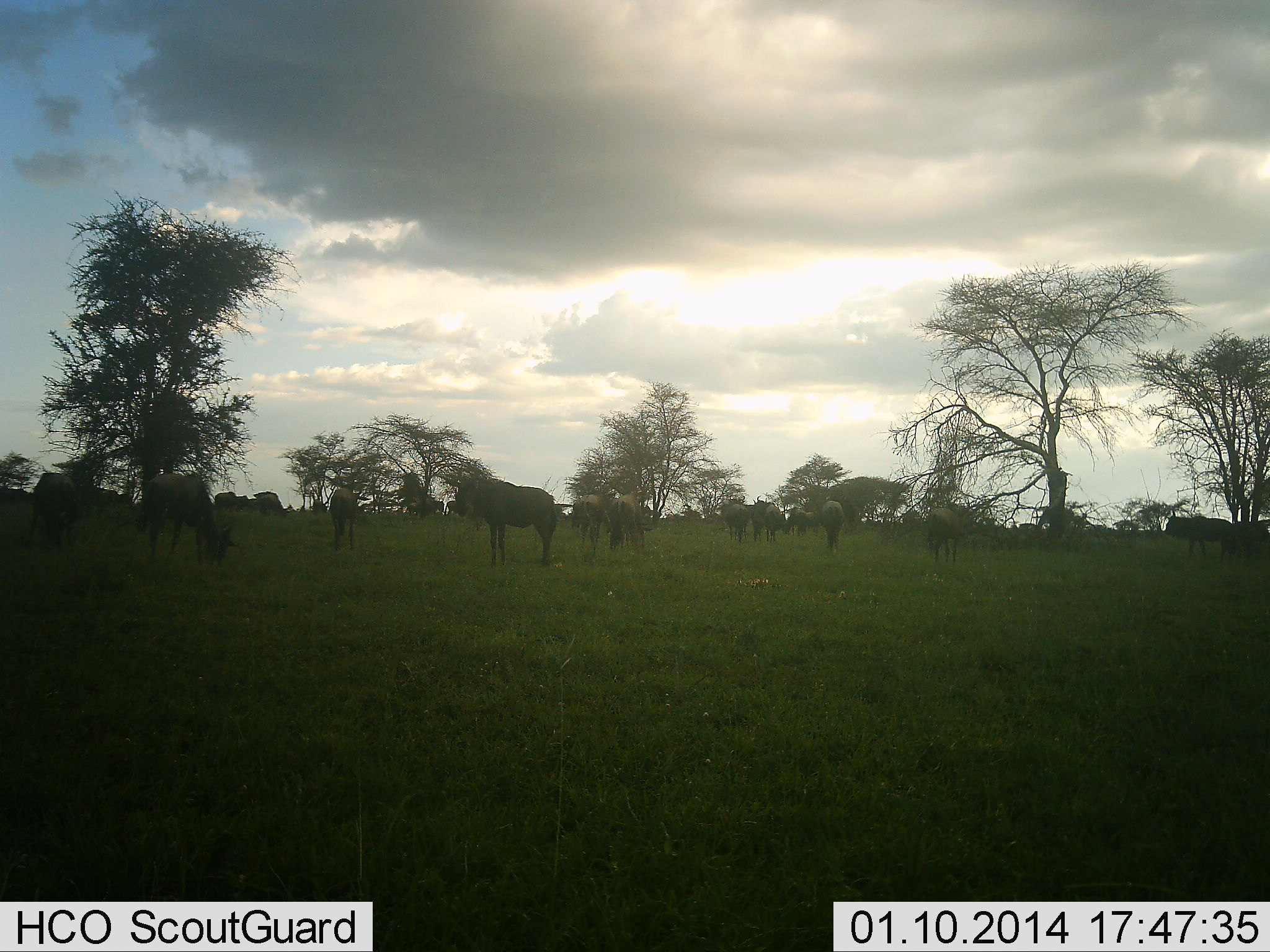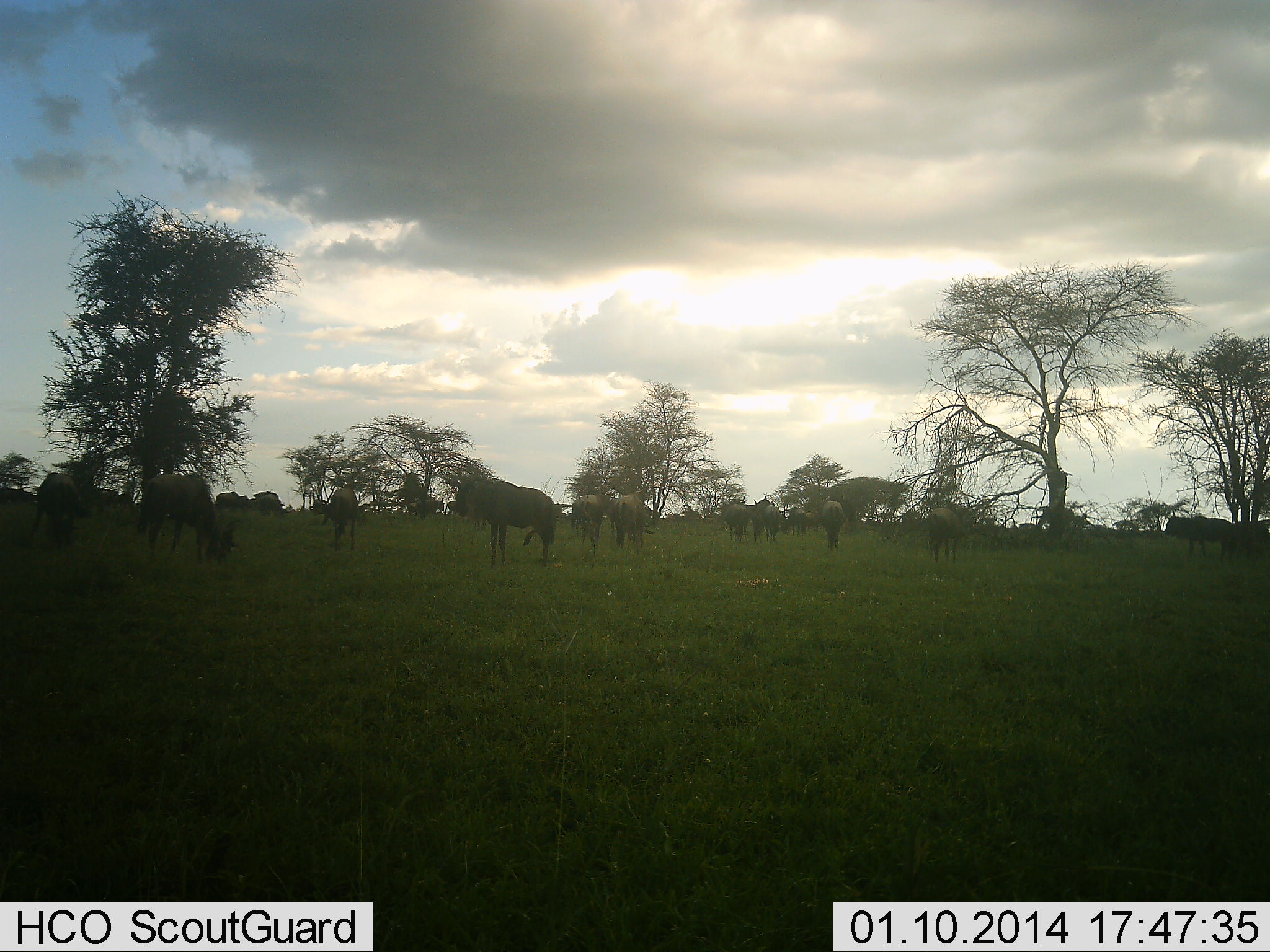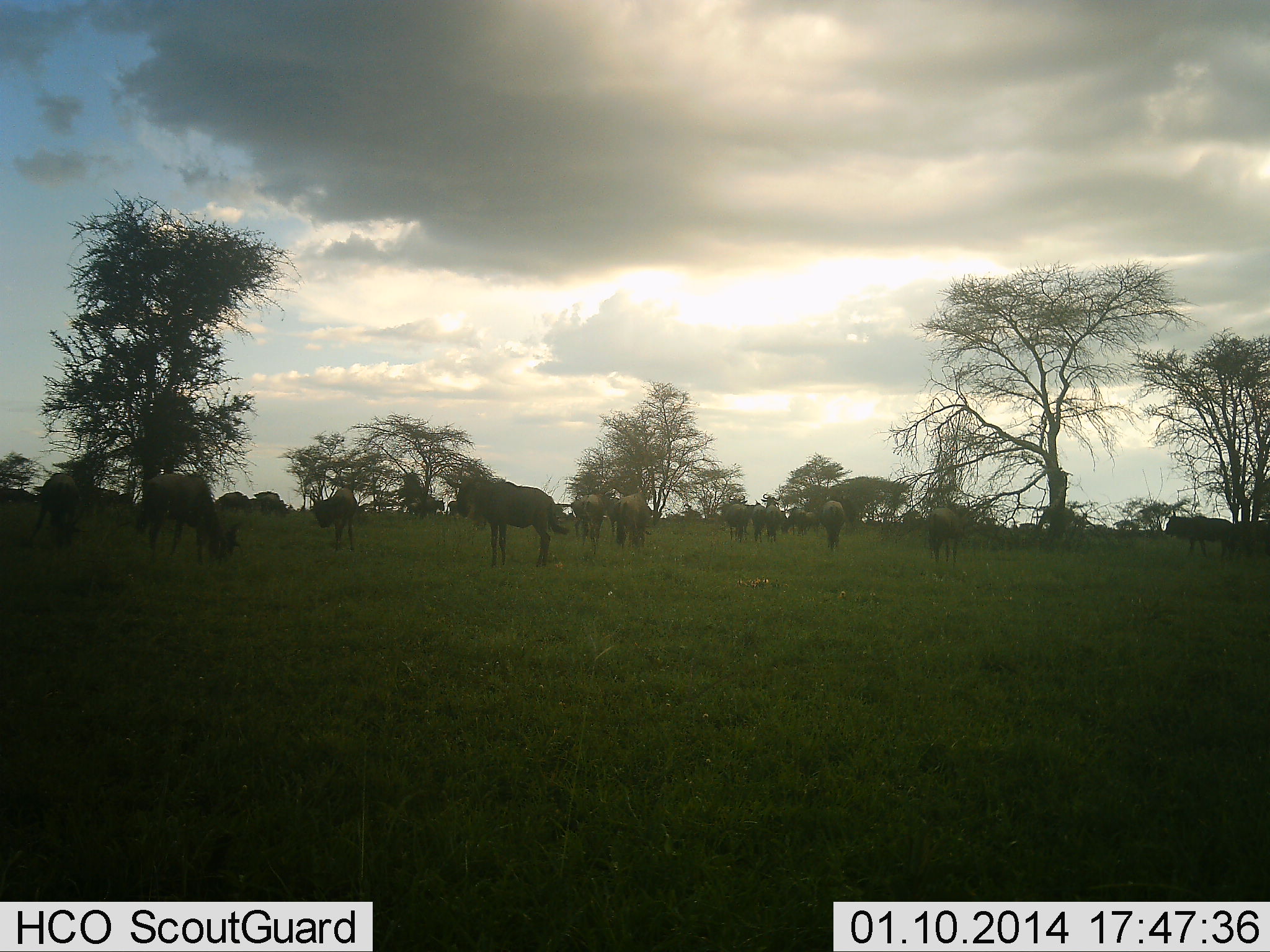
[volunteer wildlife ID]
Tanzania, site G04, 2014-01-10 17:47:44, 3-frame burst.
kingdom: Animalia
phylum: Chordata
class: Mammalia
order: Artiodactyla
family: Bovidae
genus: Connochaetes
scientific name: Connochaetes taurinus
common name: blue wildebeest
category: wildebeest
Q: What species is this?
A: Wildebeest (blue wildebeest) (Connochaetes taurinus).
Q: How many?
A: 11-50.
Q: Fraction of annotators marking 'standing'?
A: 70%.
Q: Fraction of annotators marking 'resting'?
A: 10%.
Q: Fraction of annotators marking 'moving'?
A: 40%.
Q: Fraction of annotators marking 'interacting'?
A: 0%.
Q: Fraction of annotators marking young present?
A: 0%.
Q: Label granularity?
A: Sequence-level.